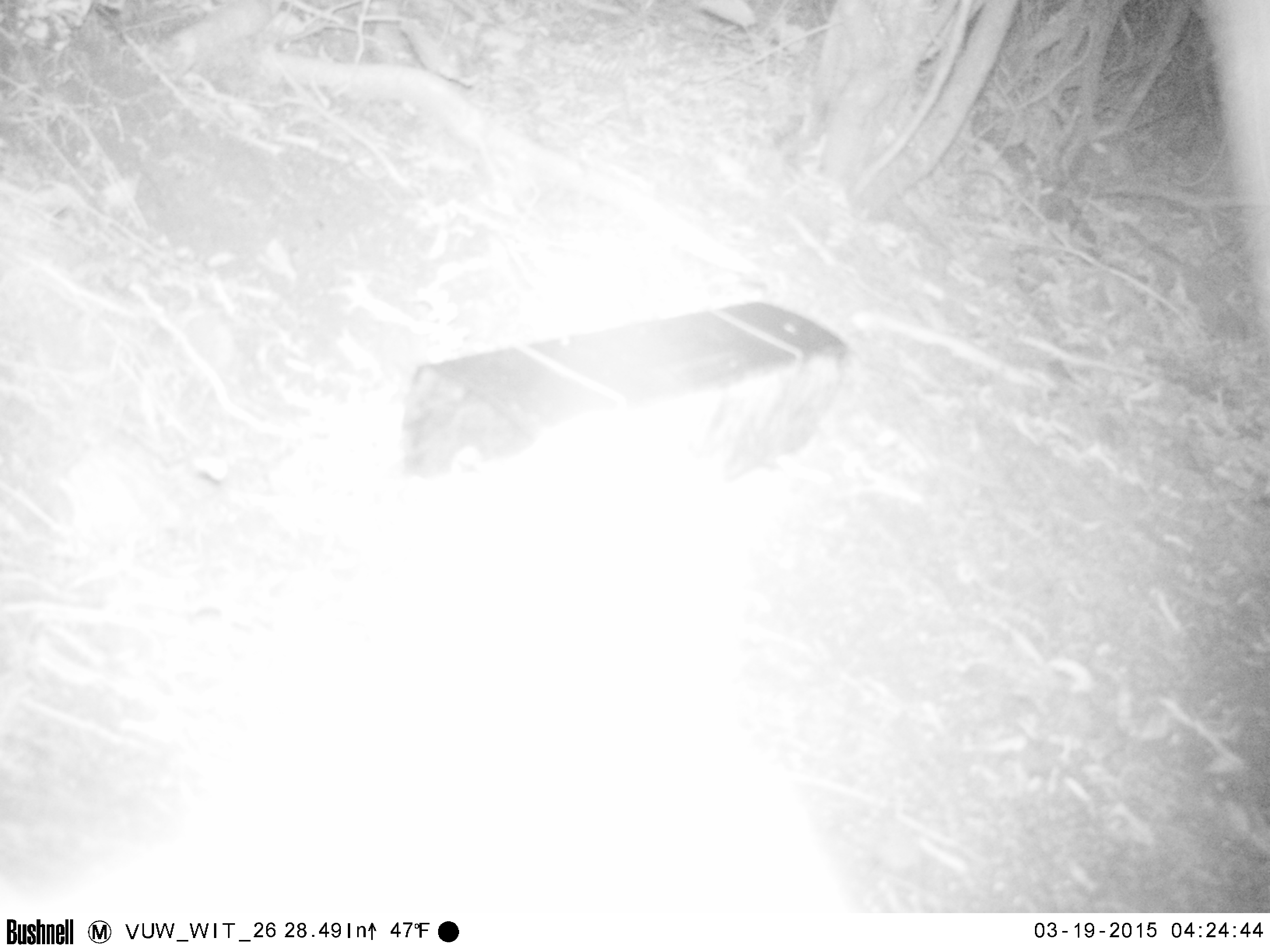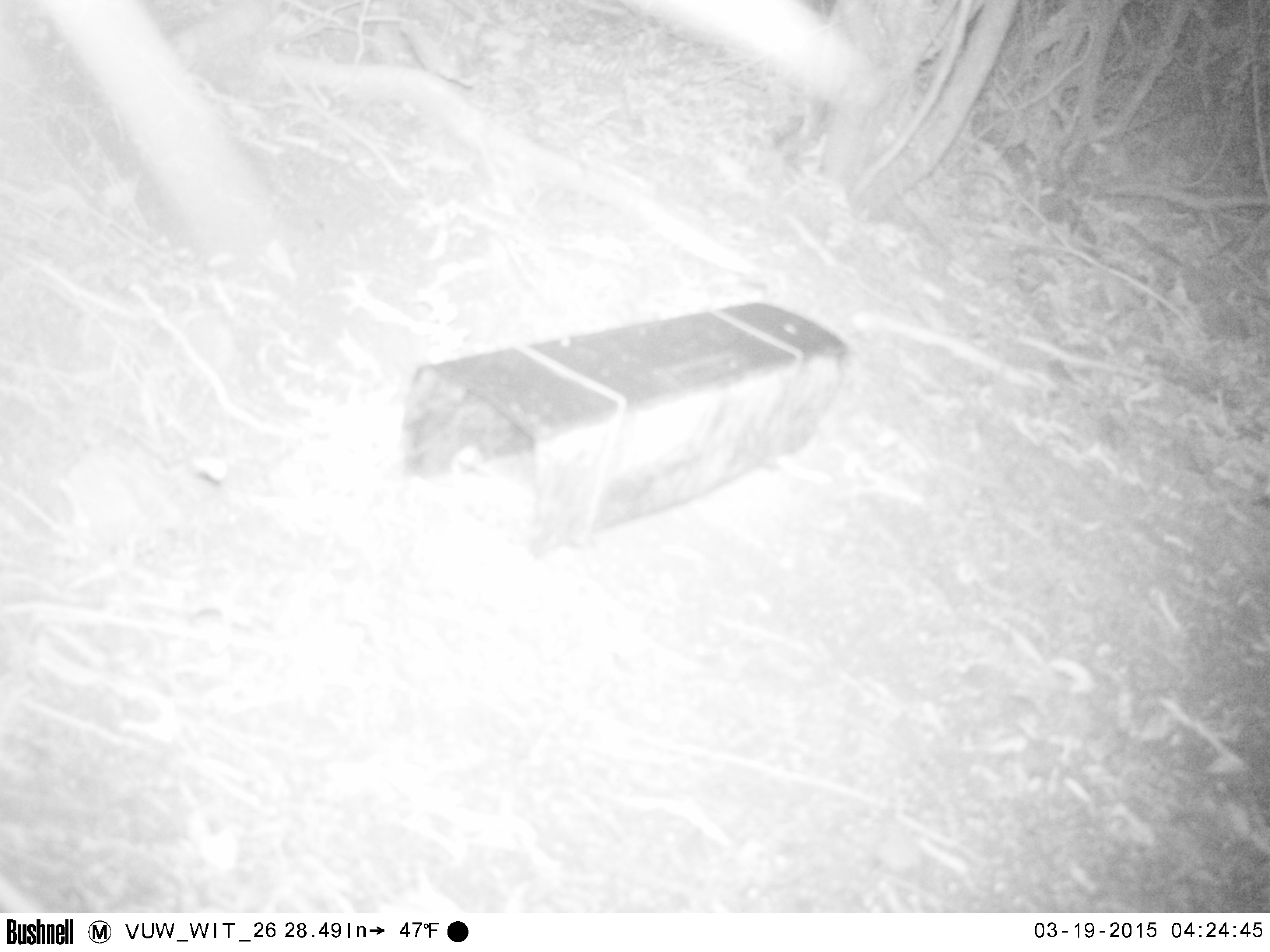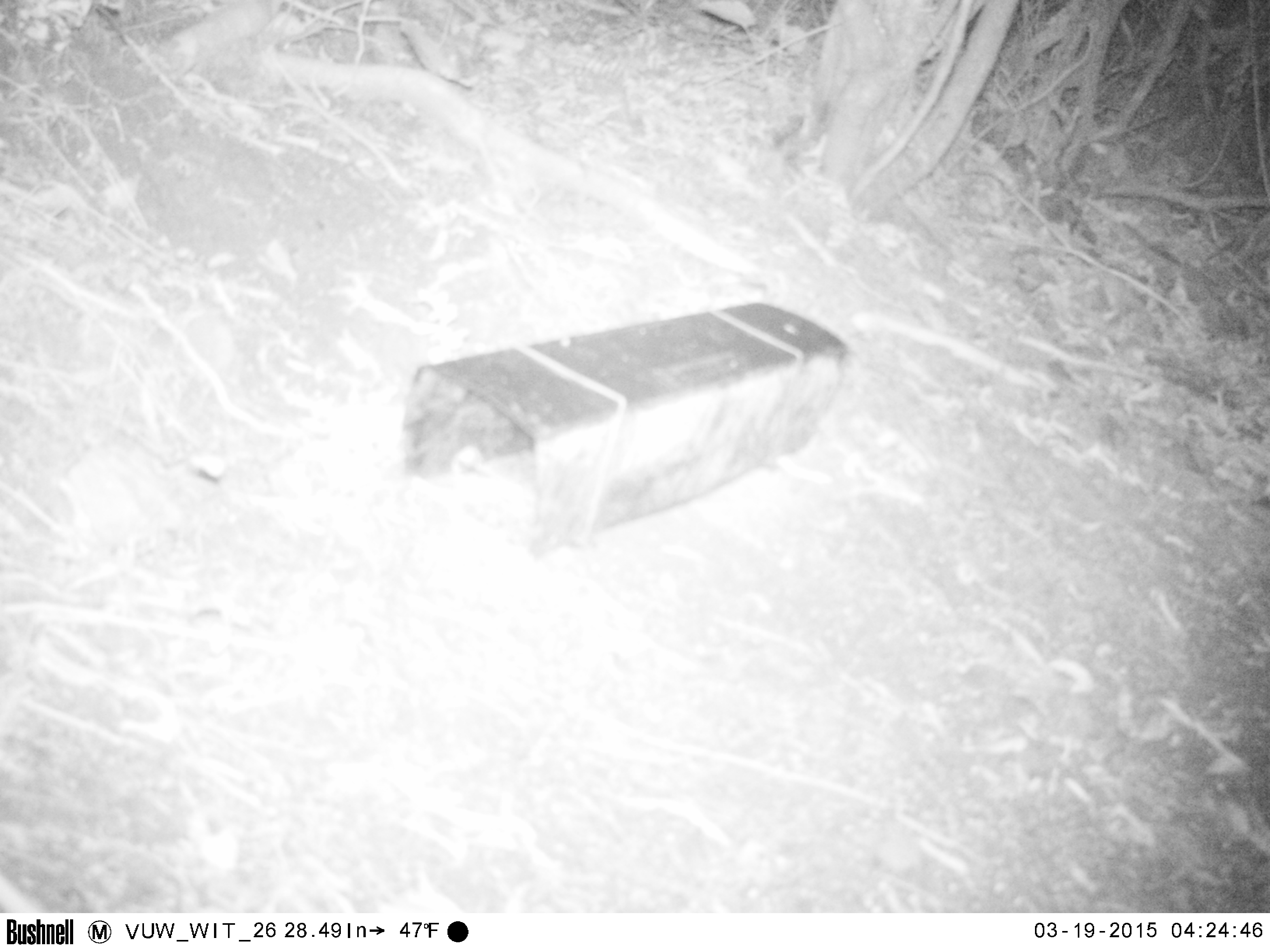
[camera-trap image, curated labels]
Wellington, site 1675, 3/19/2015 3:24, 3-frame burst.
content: unidentified animal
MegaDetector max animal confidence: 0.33